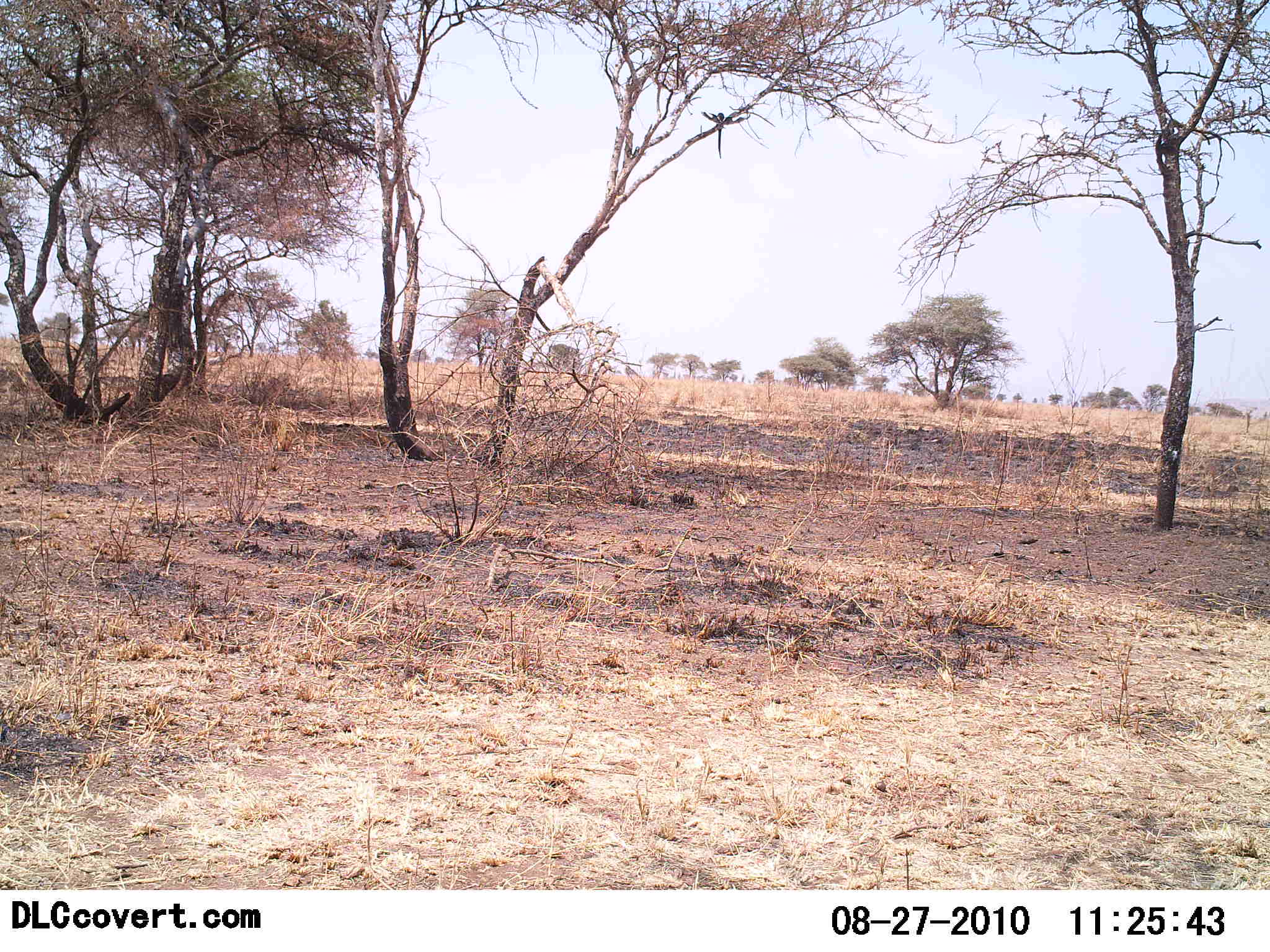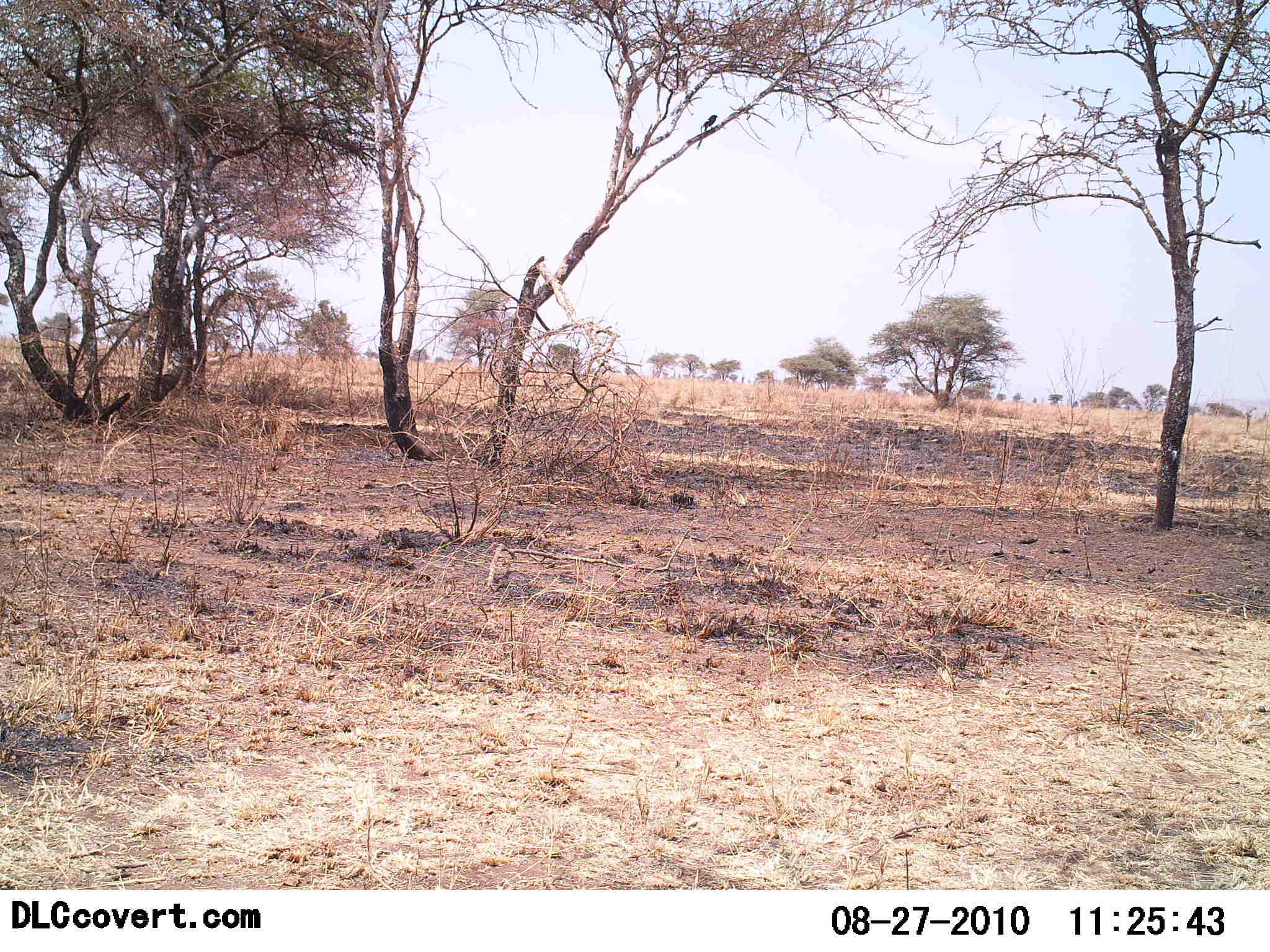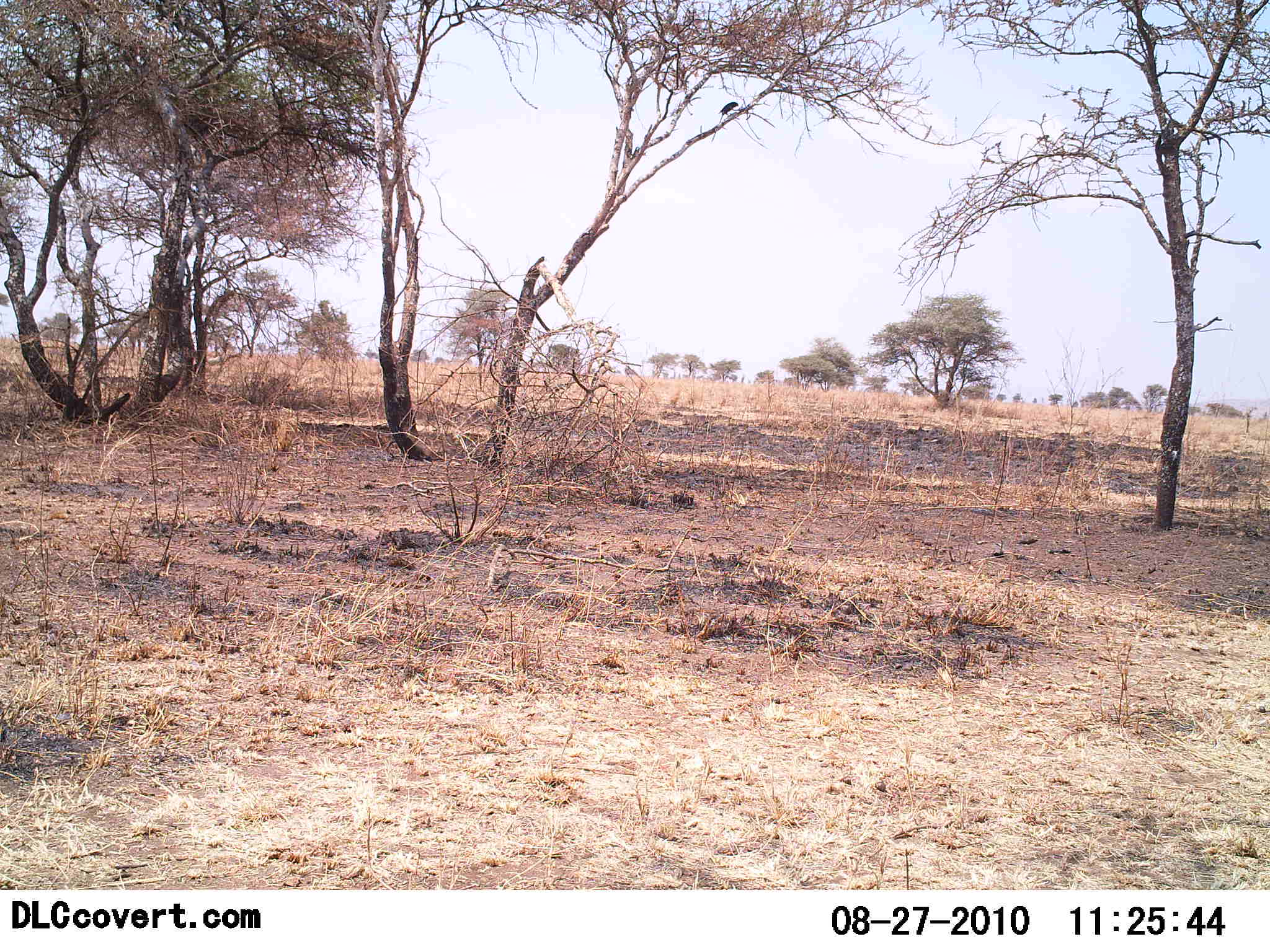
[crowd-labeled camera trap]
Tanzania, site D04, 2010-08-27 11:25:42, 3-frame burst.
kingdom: Animalia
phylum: Chordata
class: Aves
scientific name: Aves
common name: bird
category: otherbird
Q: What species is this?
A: Otherbird (bird) (Aves).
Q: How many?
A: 1.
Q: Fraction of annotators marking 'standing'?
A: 23%.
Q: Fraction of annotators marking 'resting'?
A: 0%.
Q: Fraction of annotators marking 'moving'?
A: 92%.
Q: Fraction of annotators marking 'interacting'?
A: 0%.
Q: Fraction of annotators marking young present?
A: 0%.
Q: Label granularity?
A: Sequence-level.